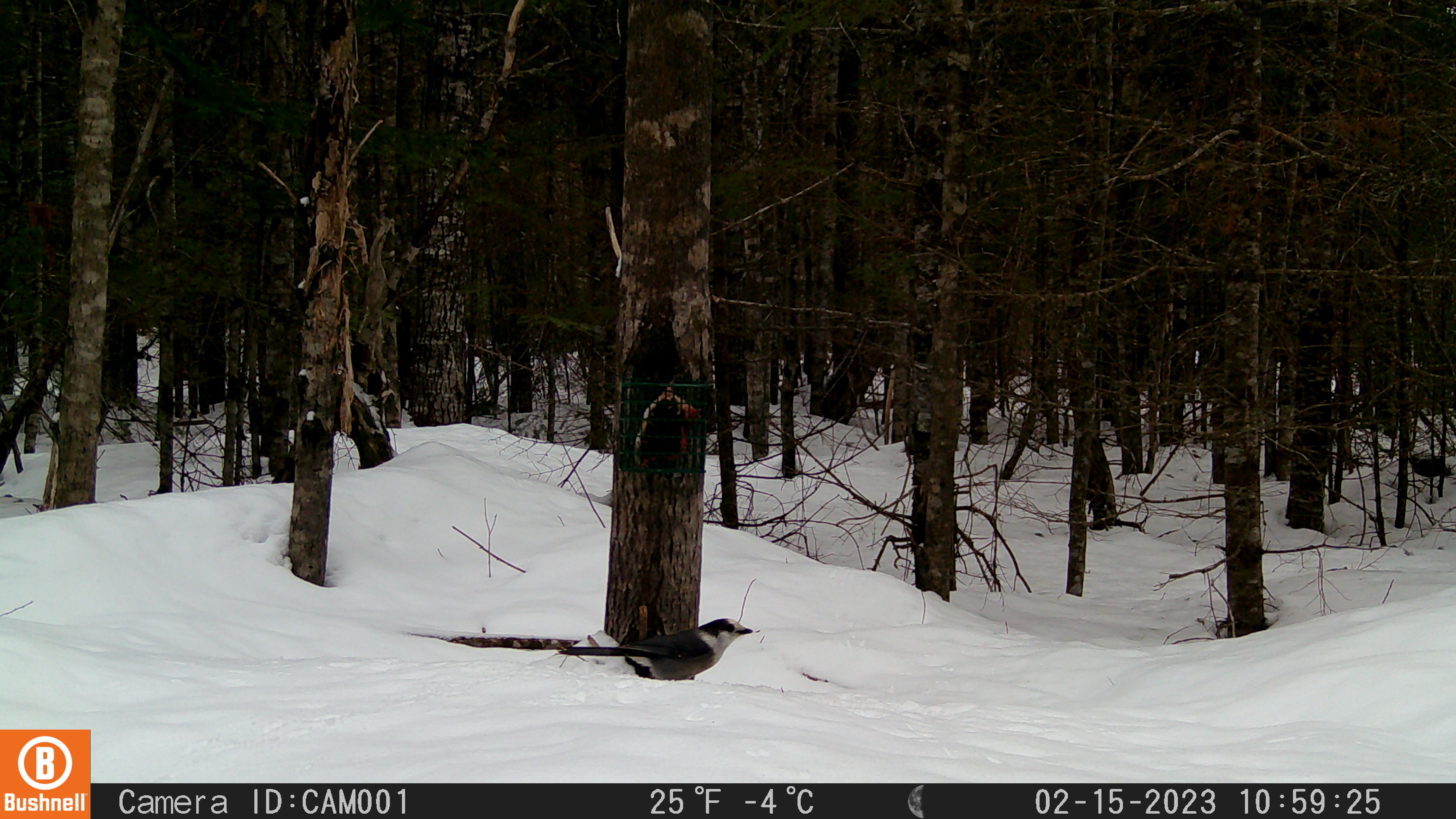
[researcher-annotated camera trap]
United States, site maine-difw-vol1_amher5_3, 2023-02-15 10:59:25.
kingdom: Animalia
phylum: Chordata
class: Aves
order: Passeriformes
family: Corvidae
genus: Perisoreus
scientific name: Perisoreus canadensis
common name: canada jay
Canada jay (Perisoreus canadensis).